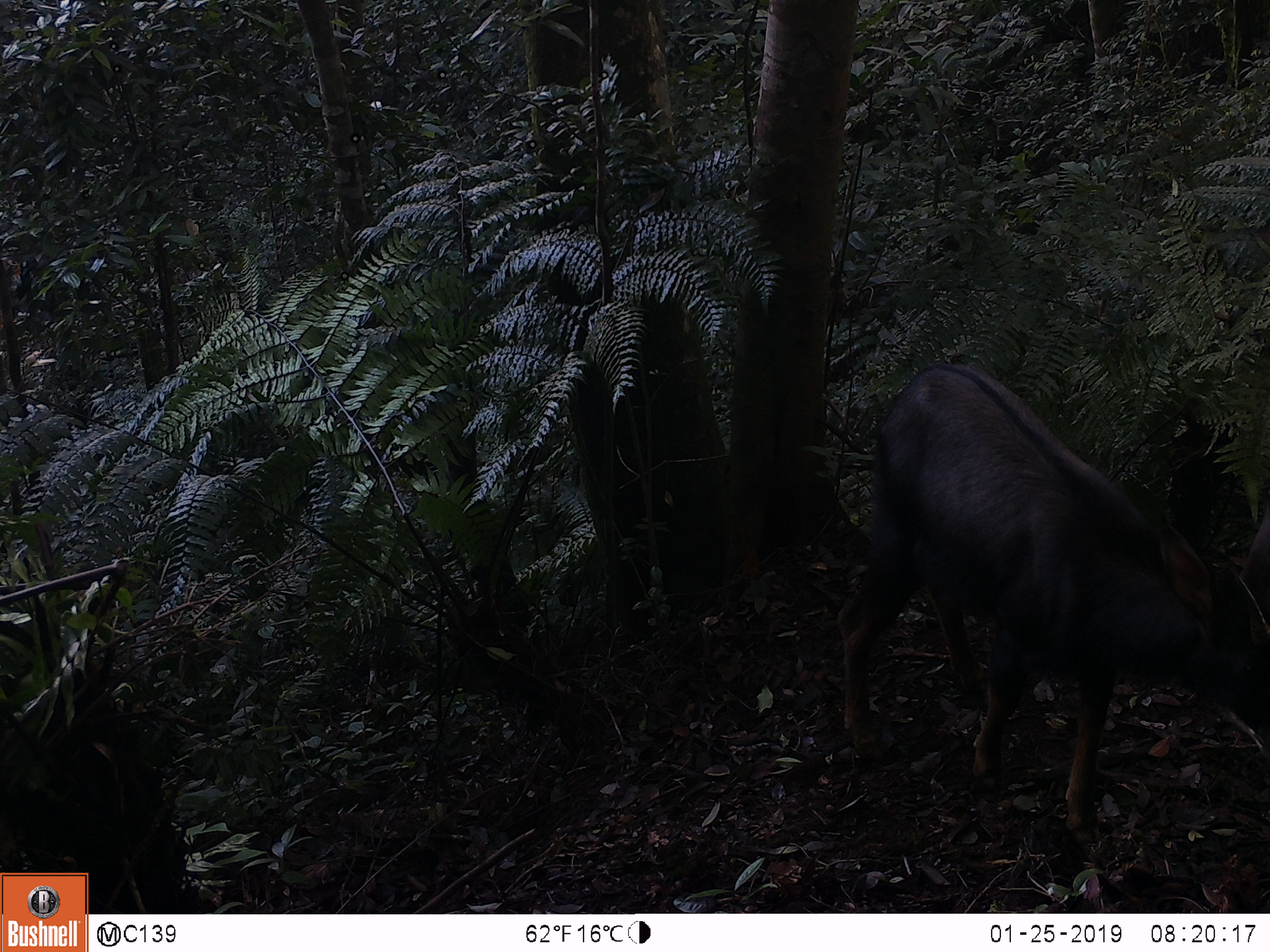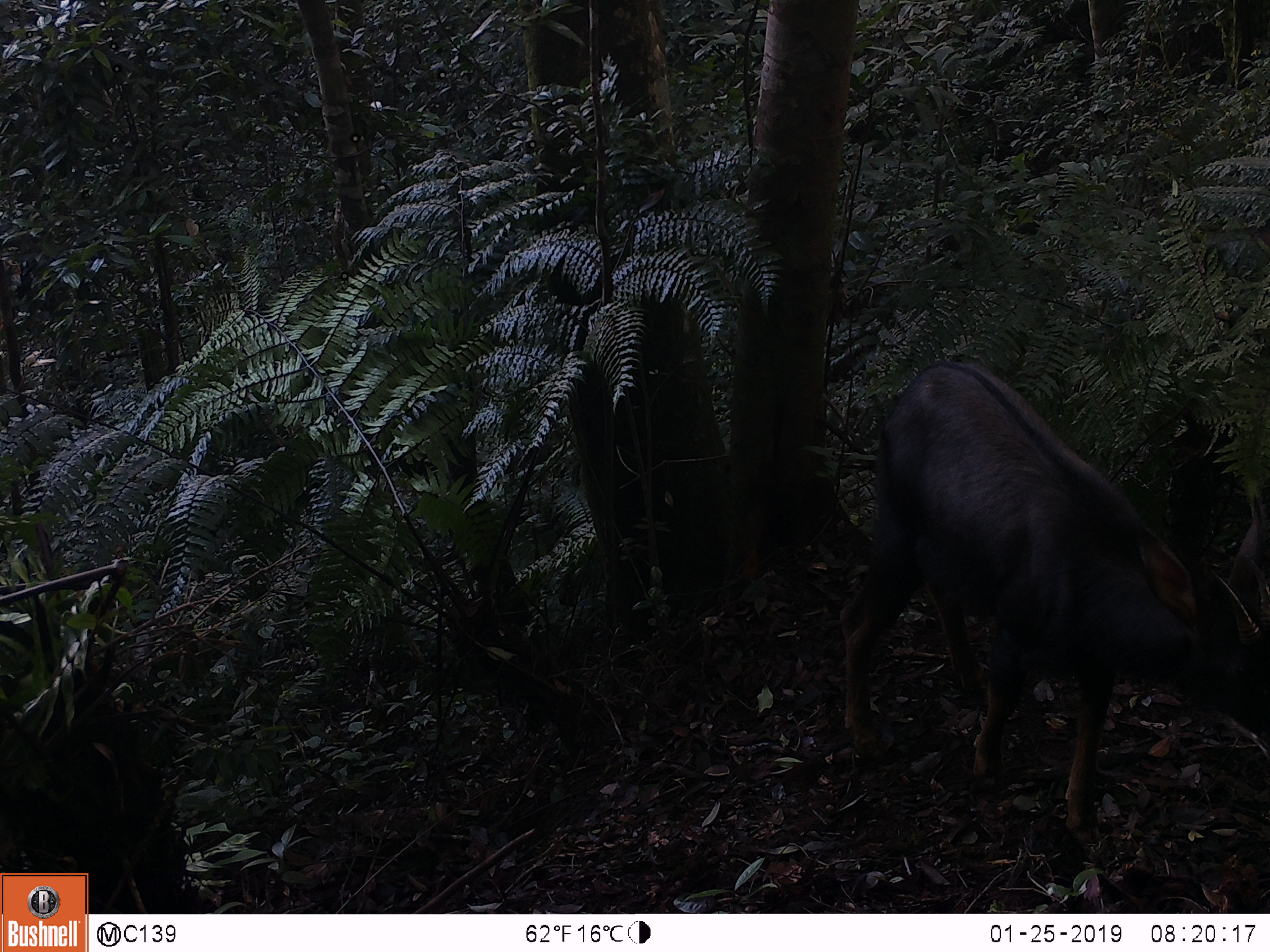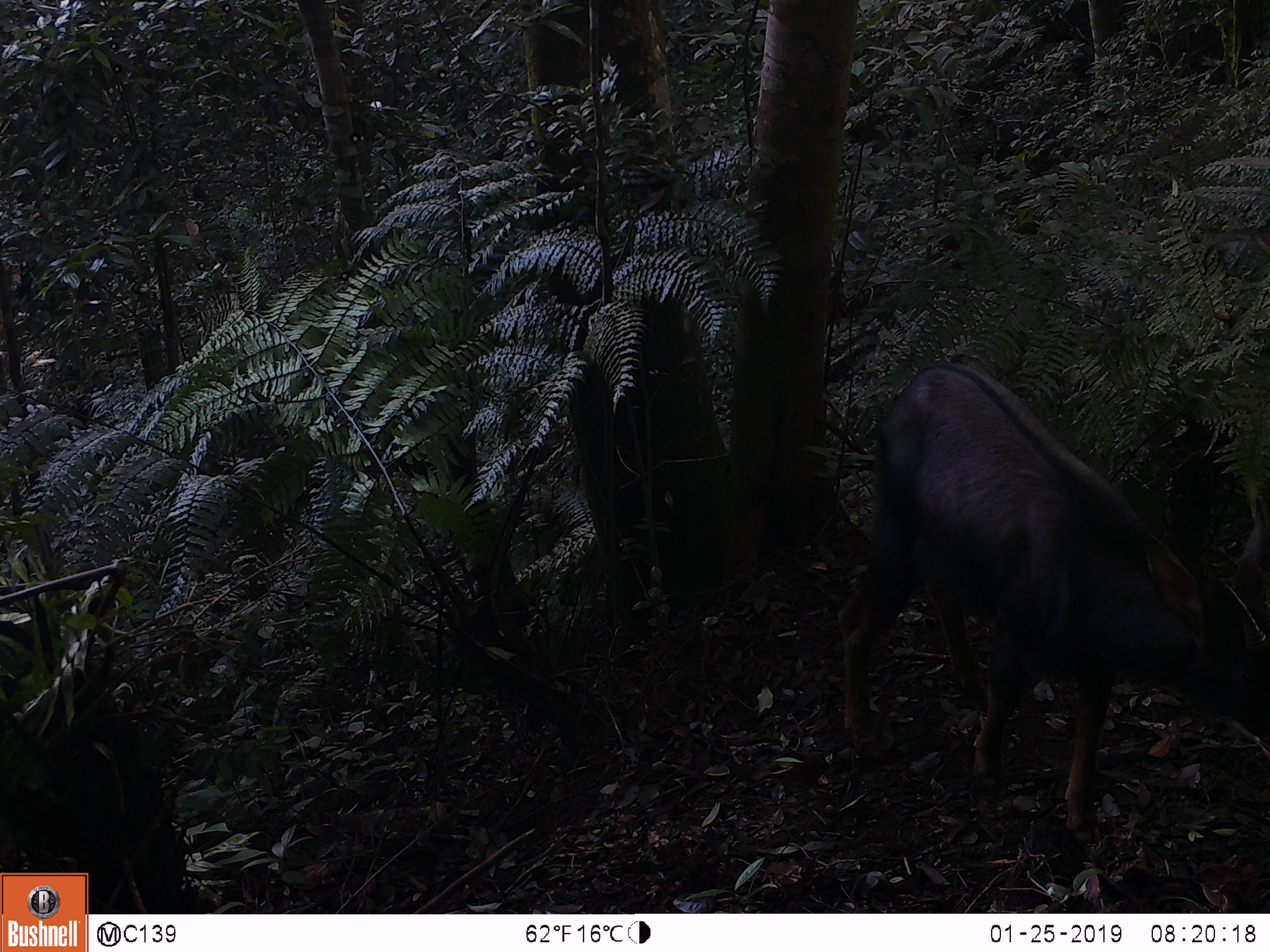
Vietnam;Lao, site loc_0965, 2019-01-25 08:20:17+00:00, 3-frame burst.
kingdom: Animalia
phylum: Chordata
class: Mammalia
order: Artiodactyla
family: Bovidae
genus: Capricornis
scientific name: Capricornis sumatraensis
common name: chinese serow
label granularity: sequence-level